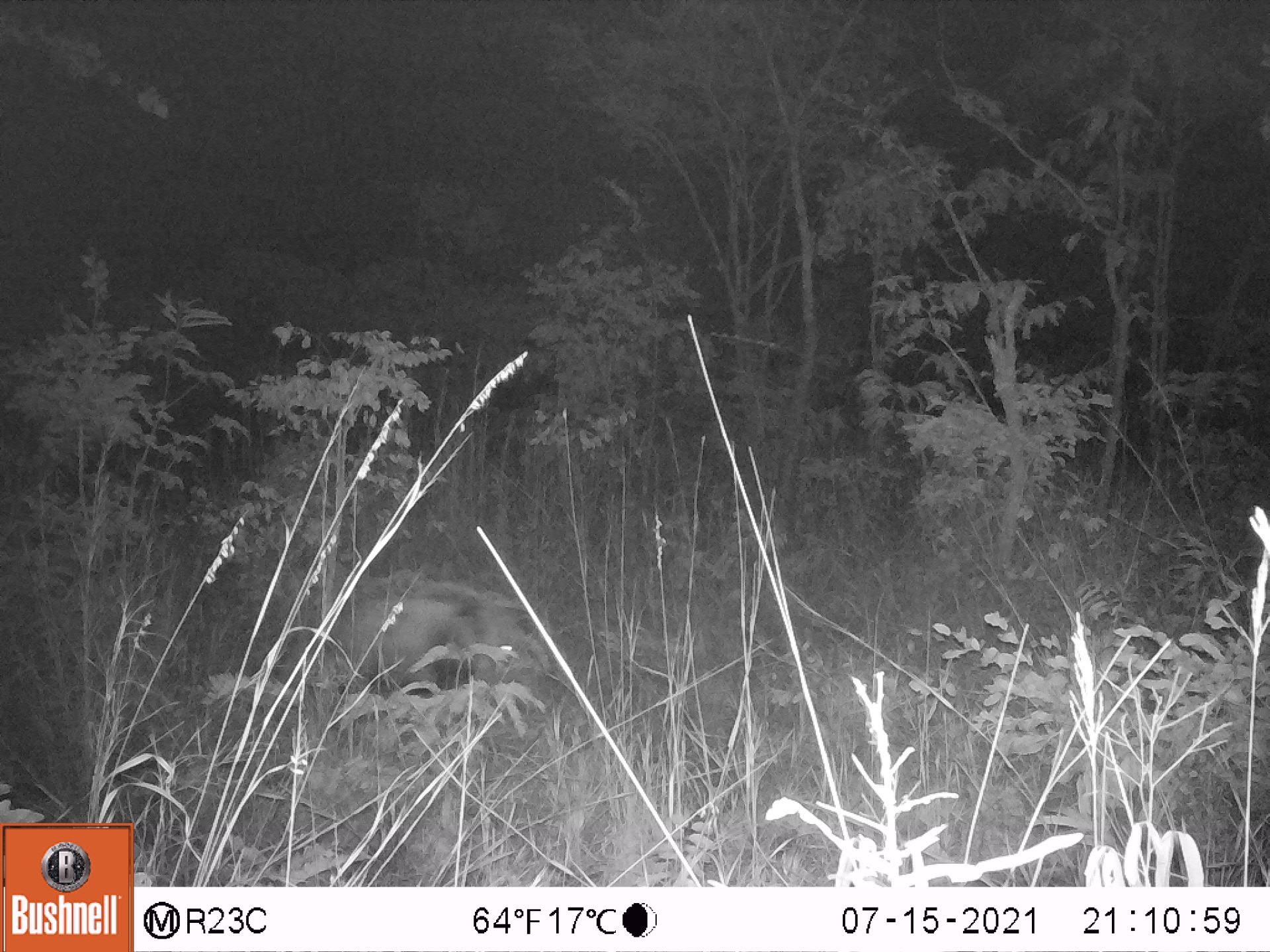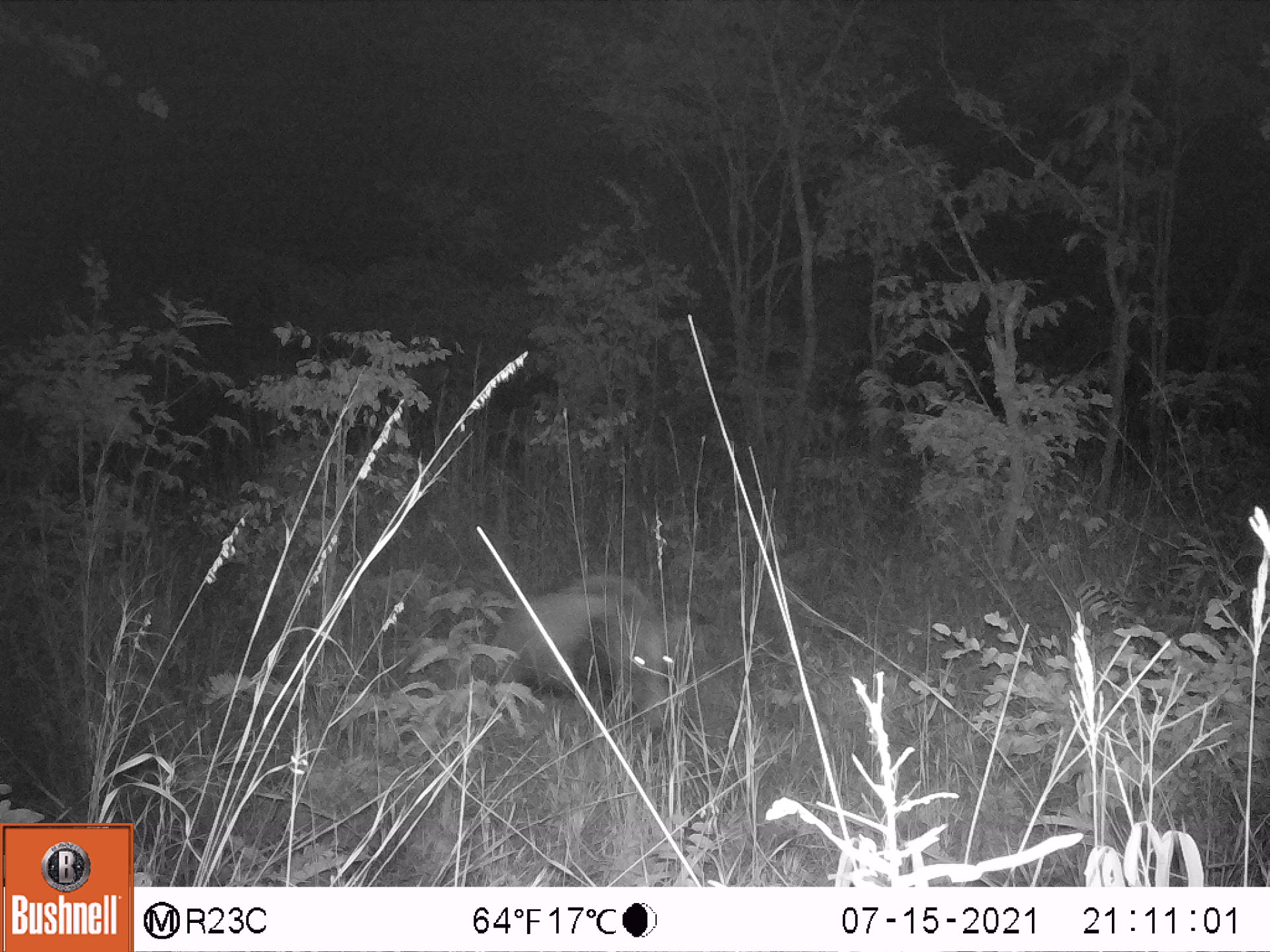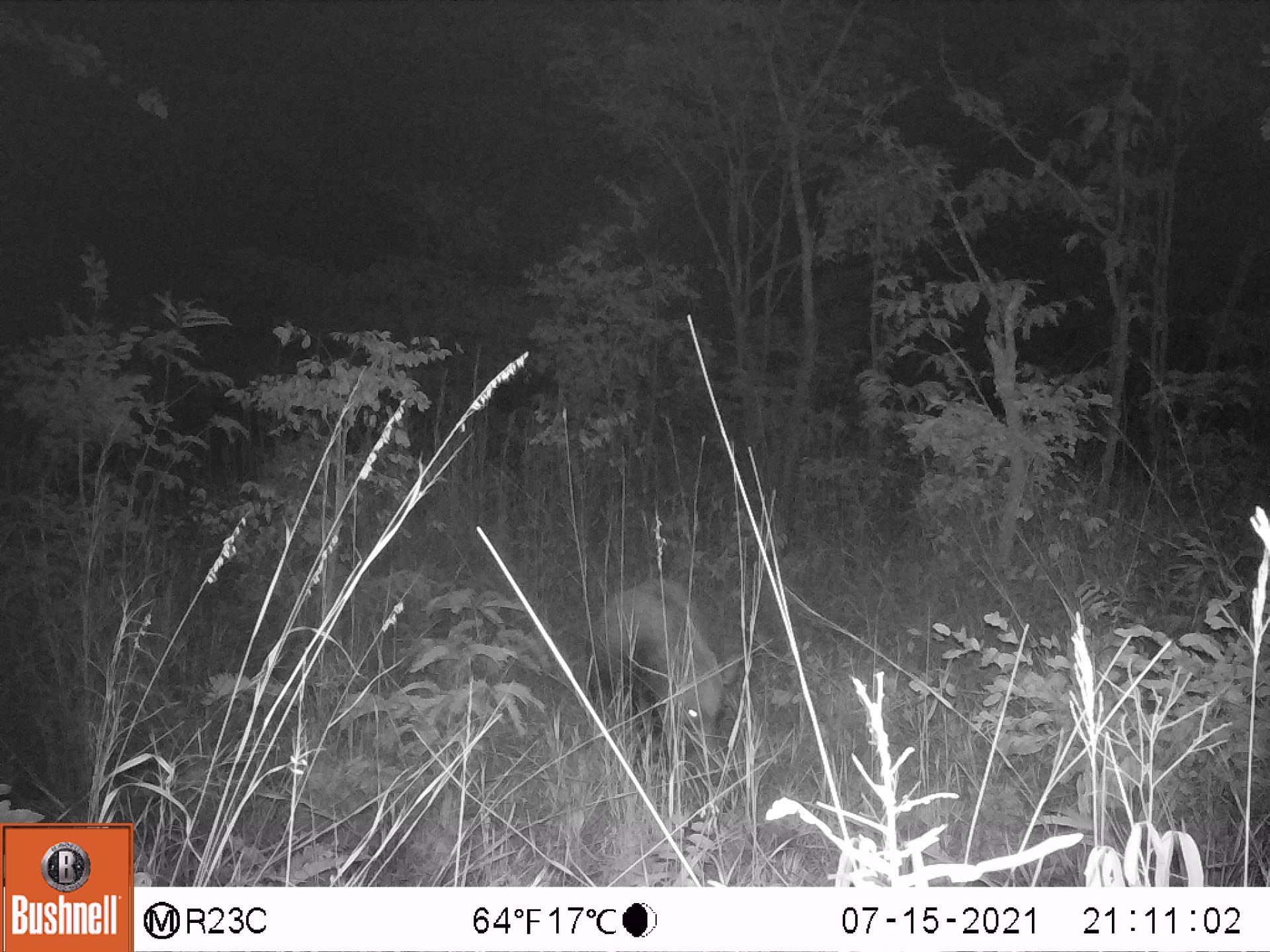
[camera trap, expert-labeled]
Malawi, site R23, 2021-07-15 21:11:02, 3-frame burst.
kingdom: Animalia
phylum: Chordata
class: Mammalia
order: Artiodactyla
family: Suidae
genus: Potamochoerus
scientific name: Potamochoerus larvatus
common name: bushpig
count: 1